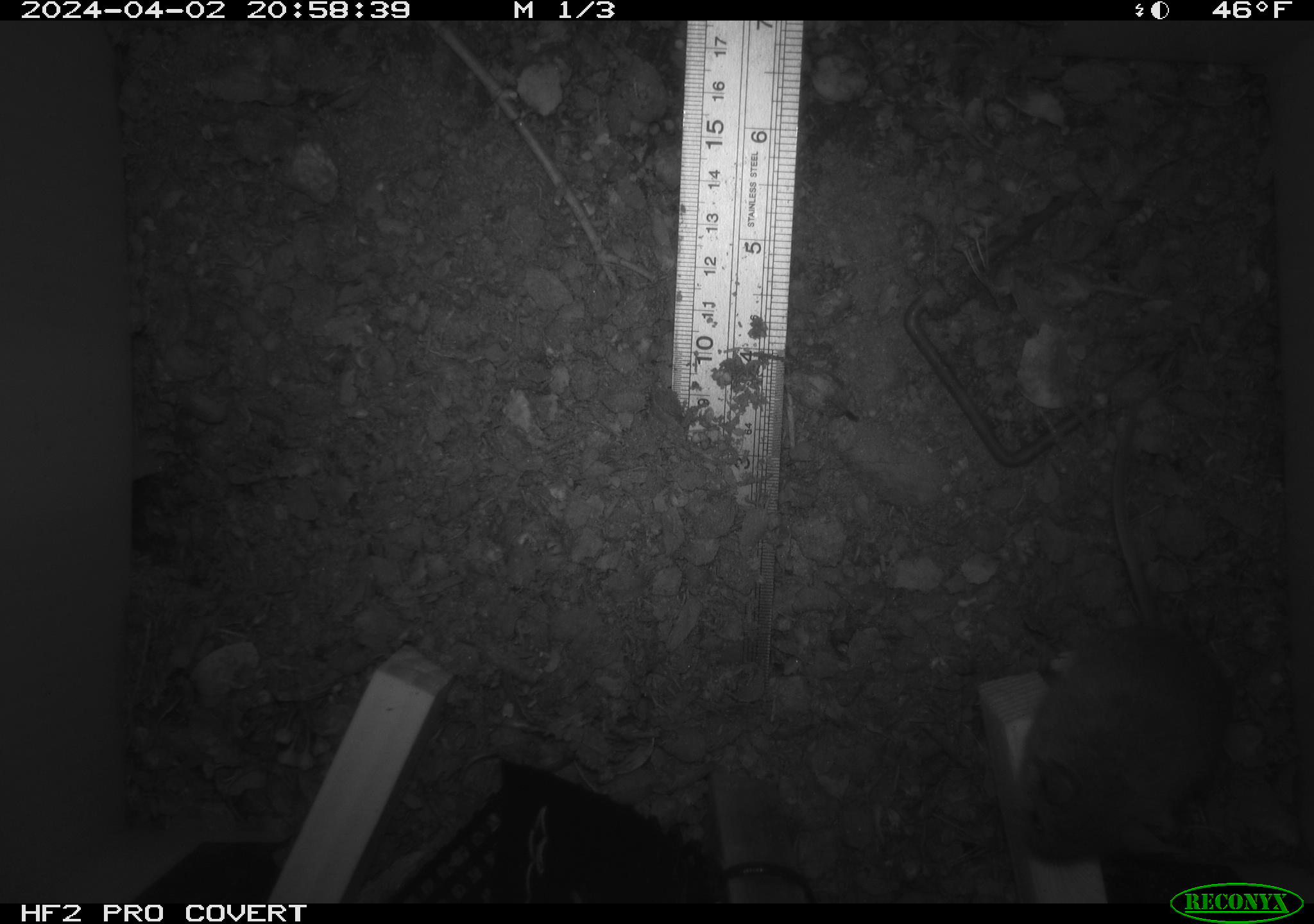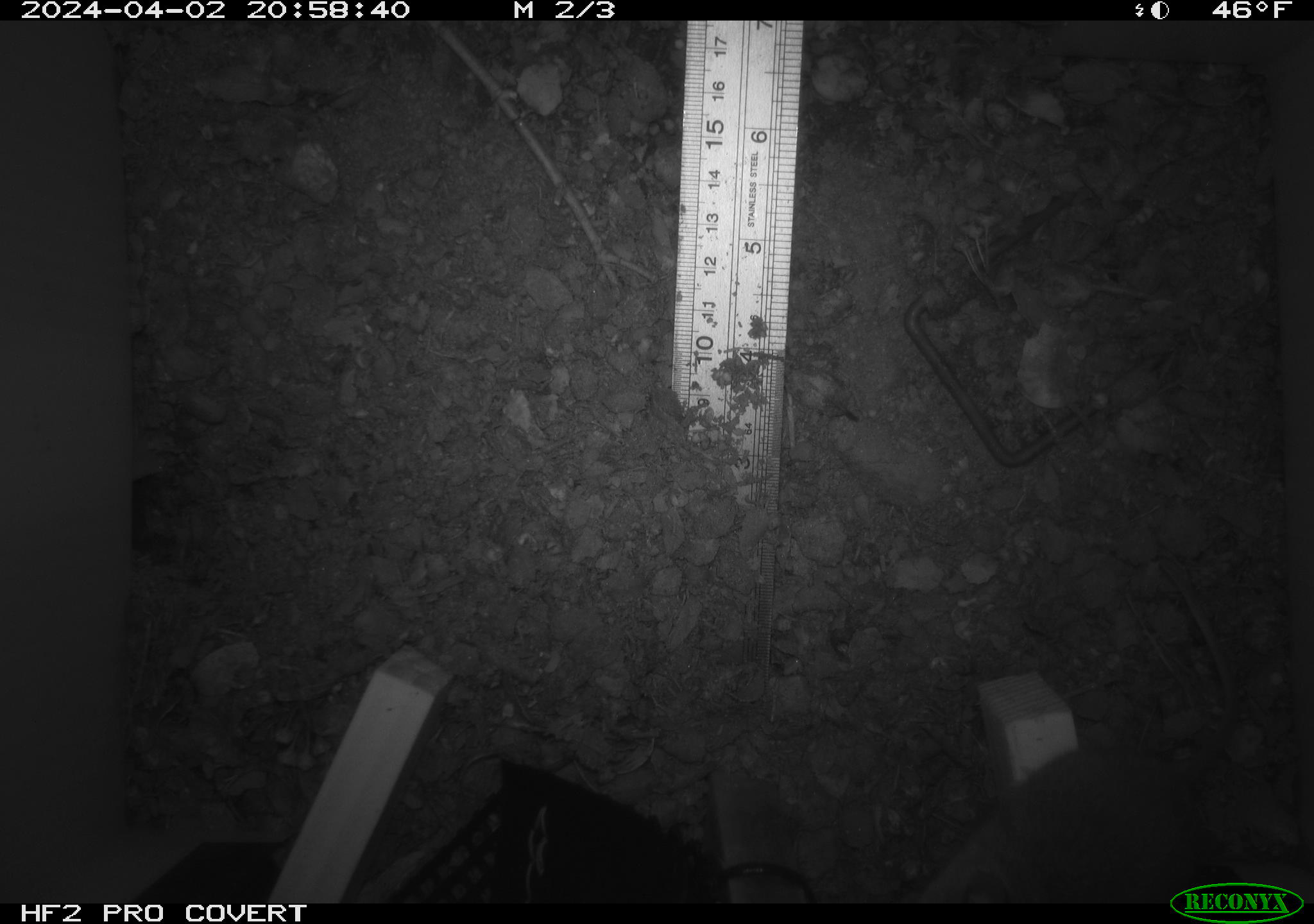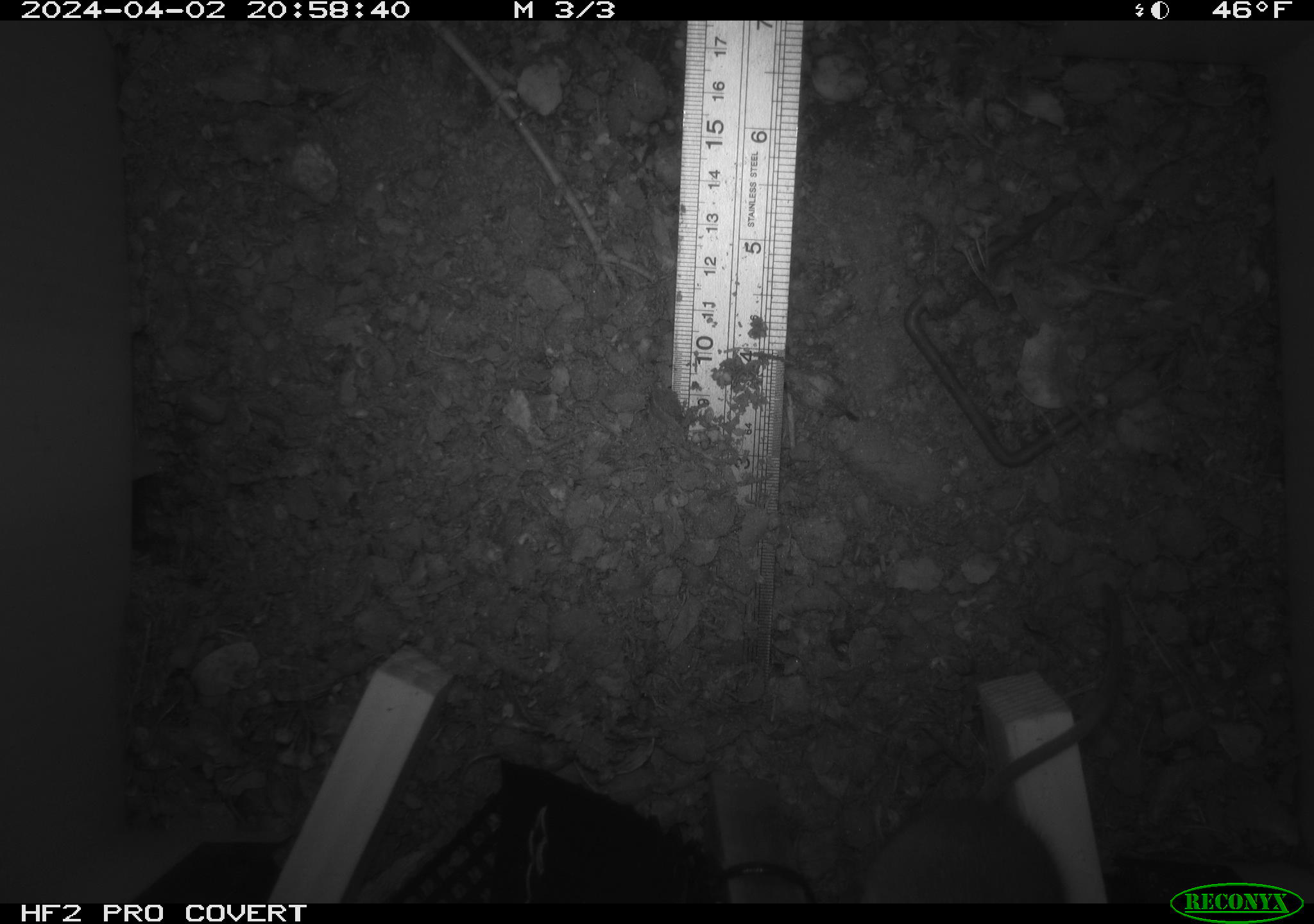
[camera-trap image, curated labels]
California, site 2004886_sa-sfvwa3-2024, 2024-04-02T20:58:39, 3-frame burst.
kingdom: Animalia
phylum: Chordata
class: Mammalia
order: Rodentia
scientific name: Rodentia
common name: mouse species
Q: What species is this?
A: Mouse species (Rodentia).